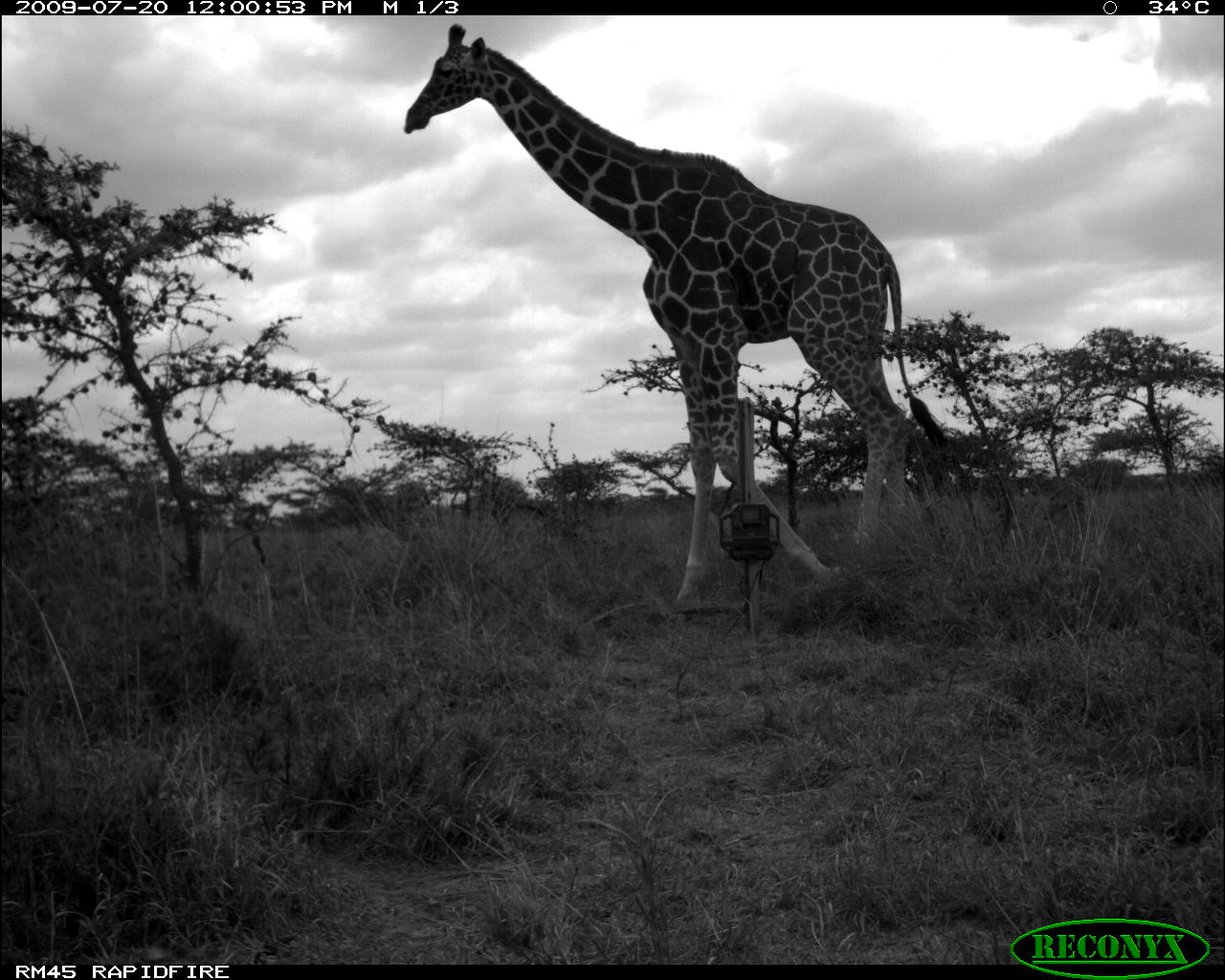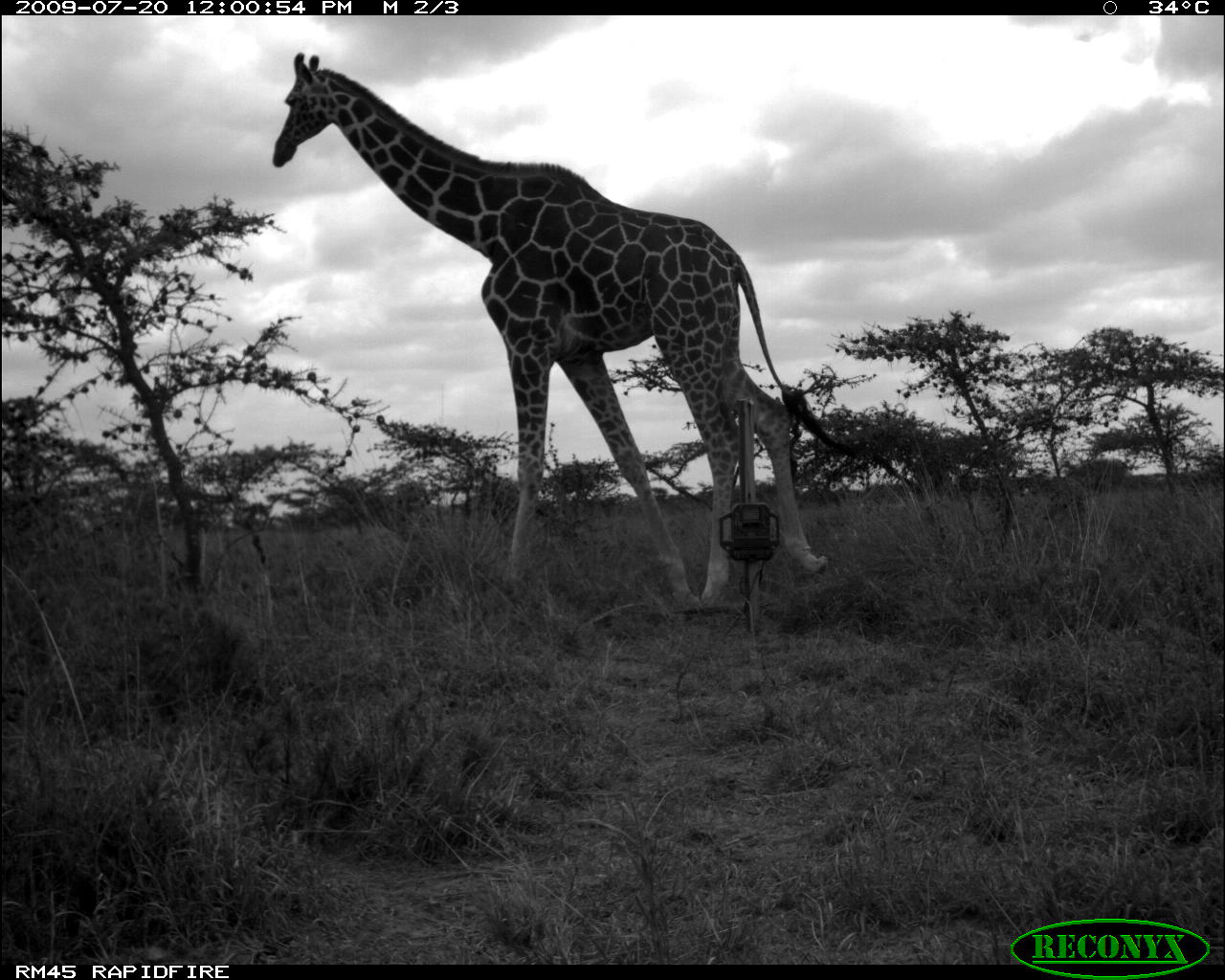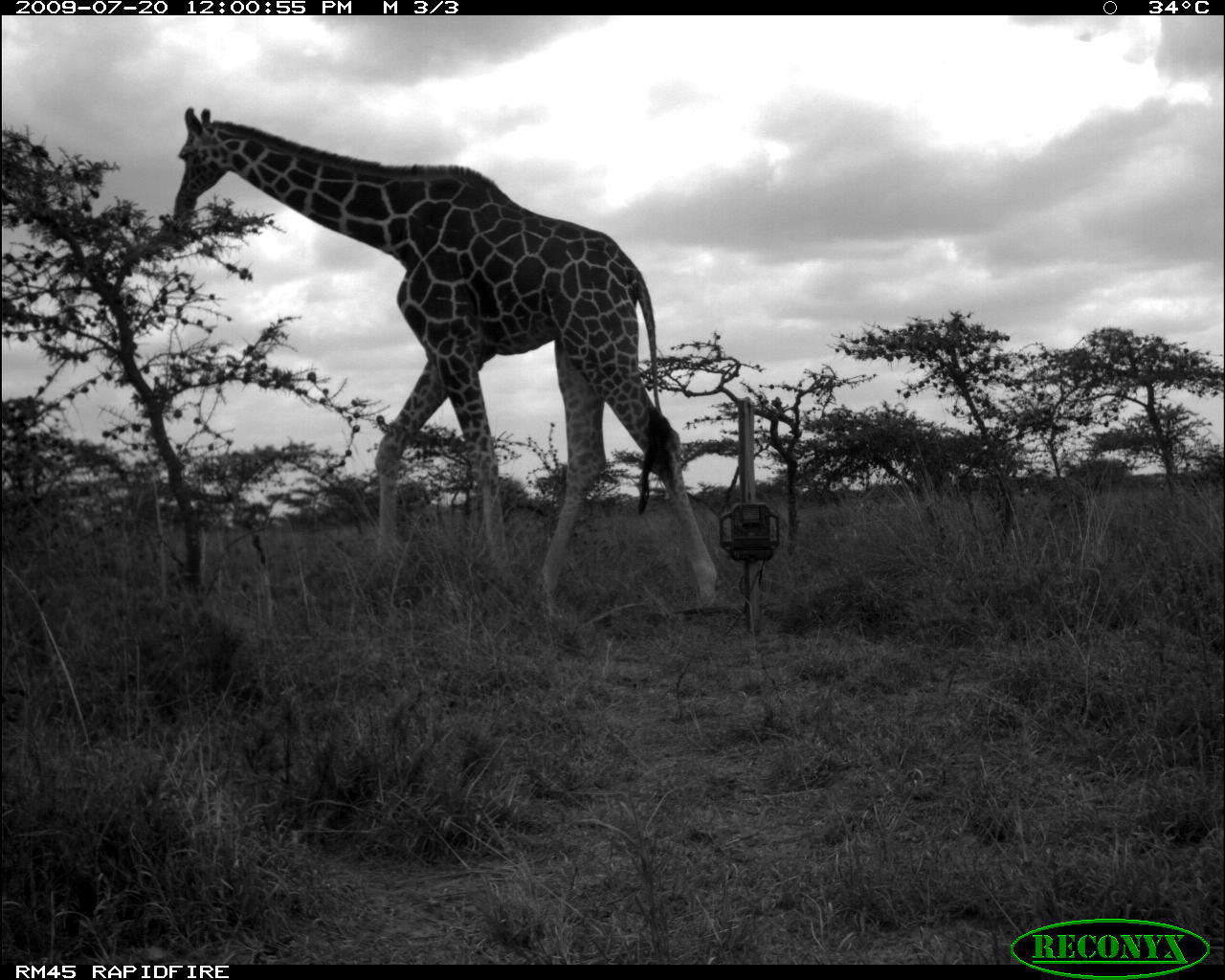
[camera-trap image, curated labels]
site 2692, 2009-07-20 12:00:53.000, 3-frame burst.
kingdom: Animalia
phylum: Chordata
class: Mammalia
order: Artiodactyla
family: Giraffidae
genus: Giraffa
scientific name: Giraffa camelopardalis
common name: giraffe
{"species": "Giraffa camelopardalis (giraffe)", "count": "1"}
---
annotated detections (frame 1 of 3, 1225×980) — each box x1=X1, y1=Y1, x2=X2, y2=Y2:
giraffa camelopardalis: x1=401, y1=22, x2=953, y2=611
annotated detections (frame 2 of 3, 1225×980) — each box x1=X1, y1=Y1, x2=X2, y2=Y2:
giraffa camelopardalis: x1=270, y1=50, x2=859, y2=612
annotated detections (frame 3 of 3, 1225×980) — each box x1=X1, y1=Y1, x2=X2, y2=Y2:
giraffa camelopardalis: x1=172, y1=105, x2=723, y2=616